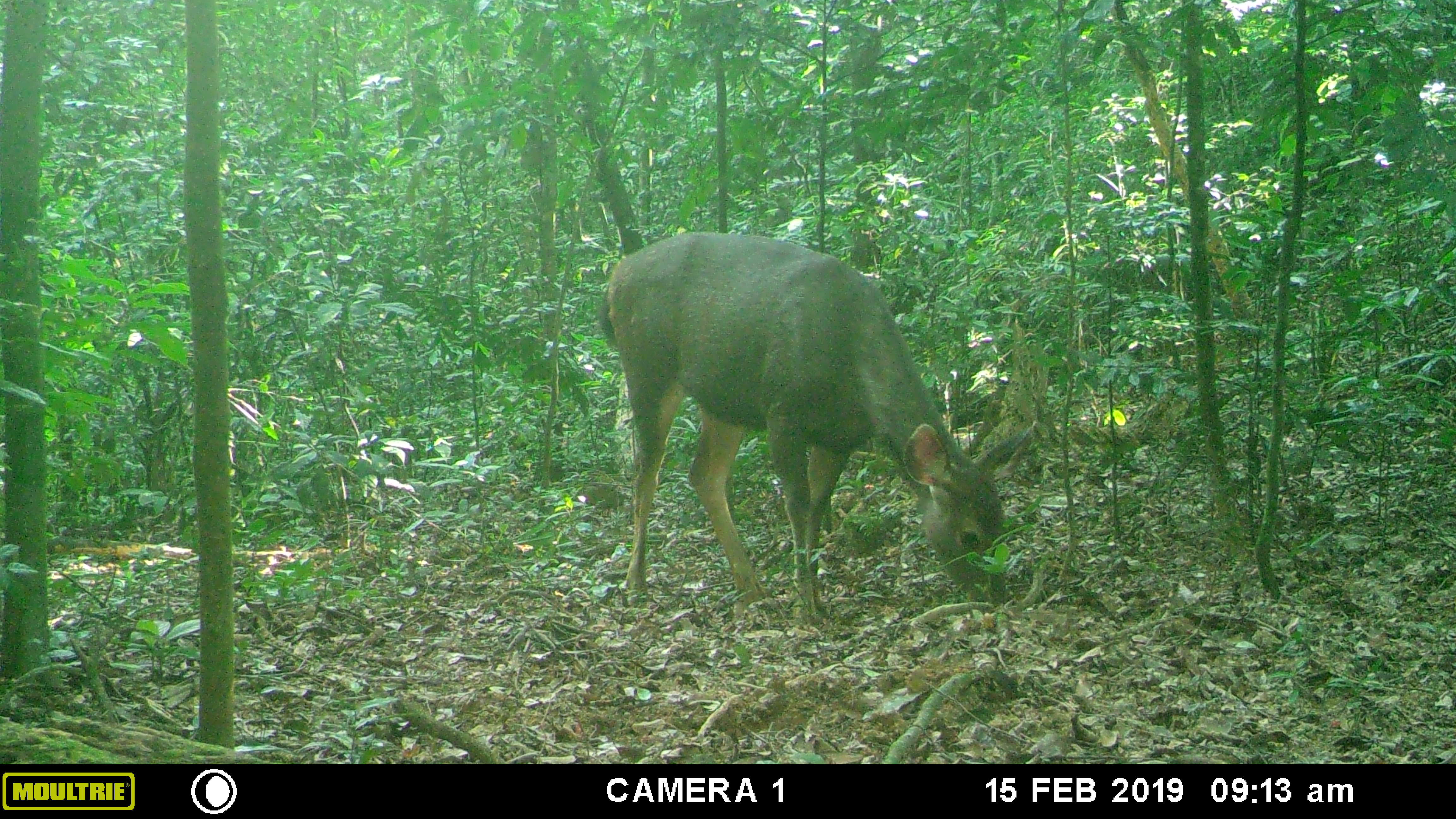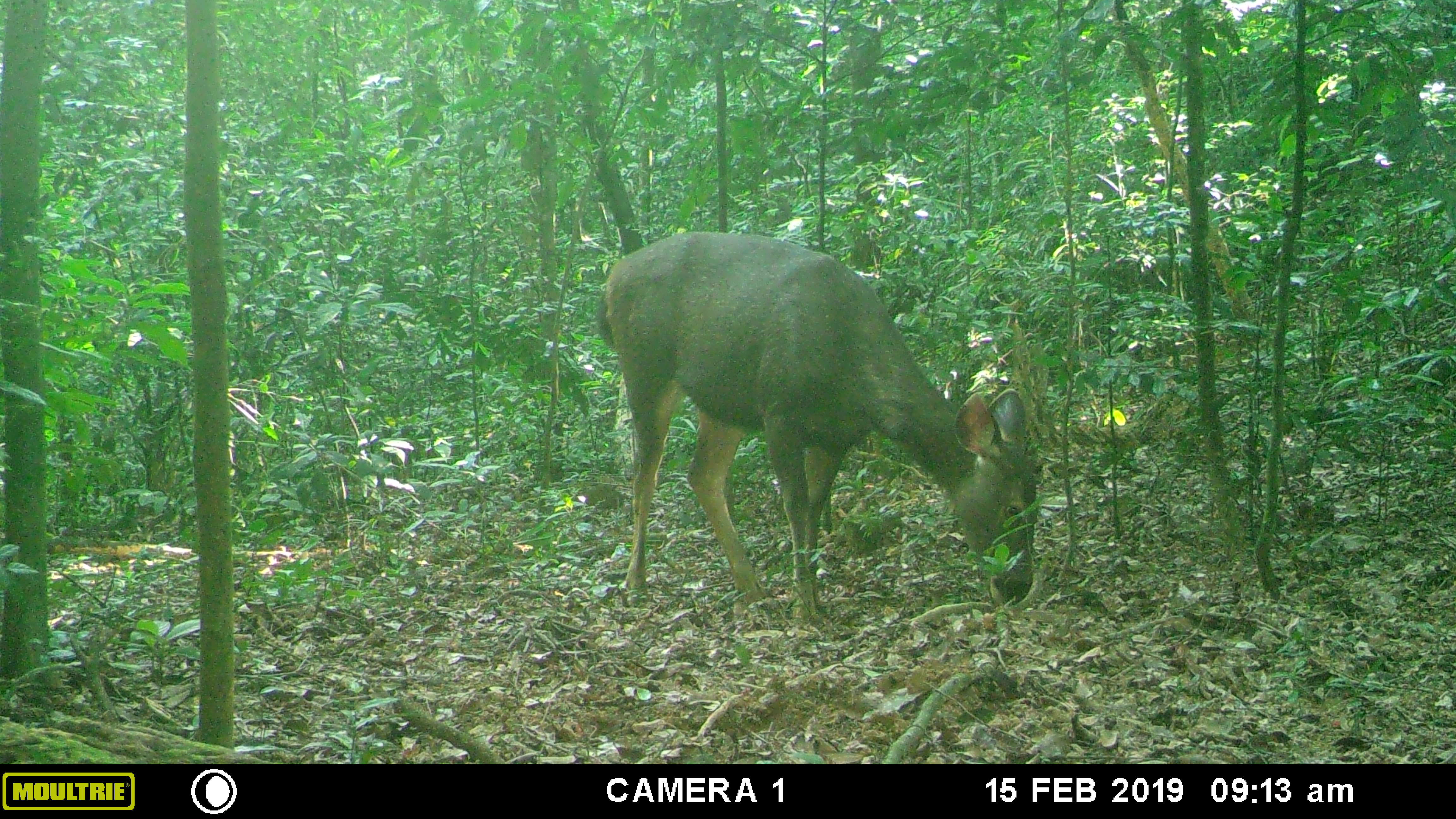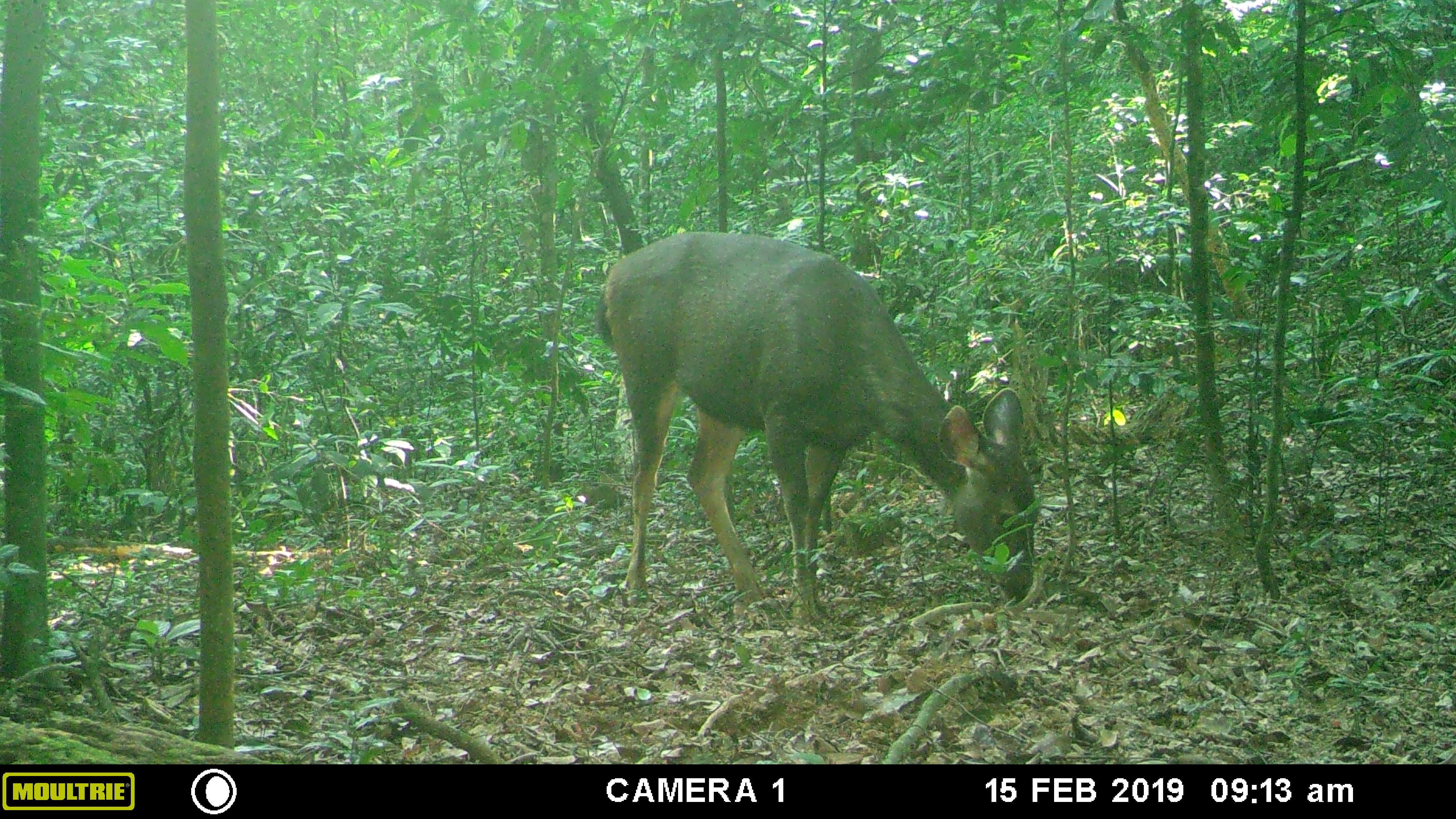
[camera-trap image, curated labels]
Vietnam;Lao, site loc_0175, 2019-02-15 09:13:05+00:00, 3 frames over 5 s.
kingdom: Animalia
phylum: Chordata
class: Mammalia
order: Artiodactyla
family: Cervidae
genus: Rusa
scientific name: Rusa unicolor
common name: sambar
Sambar (Rusa unicolor). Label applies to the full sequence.